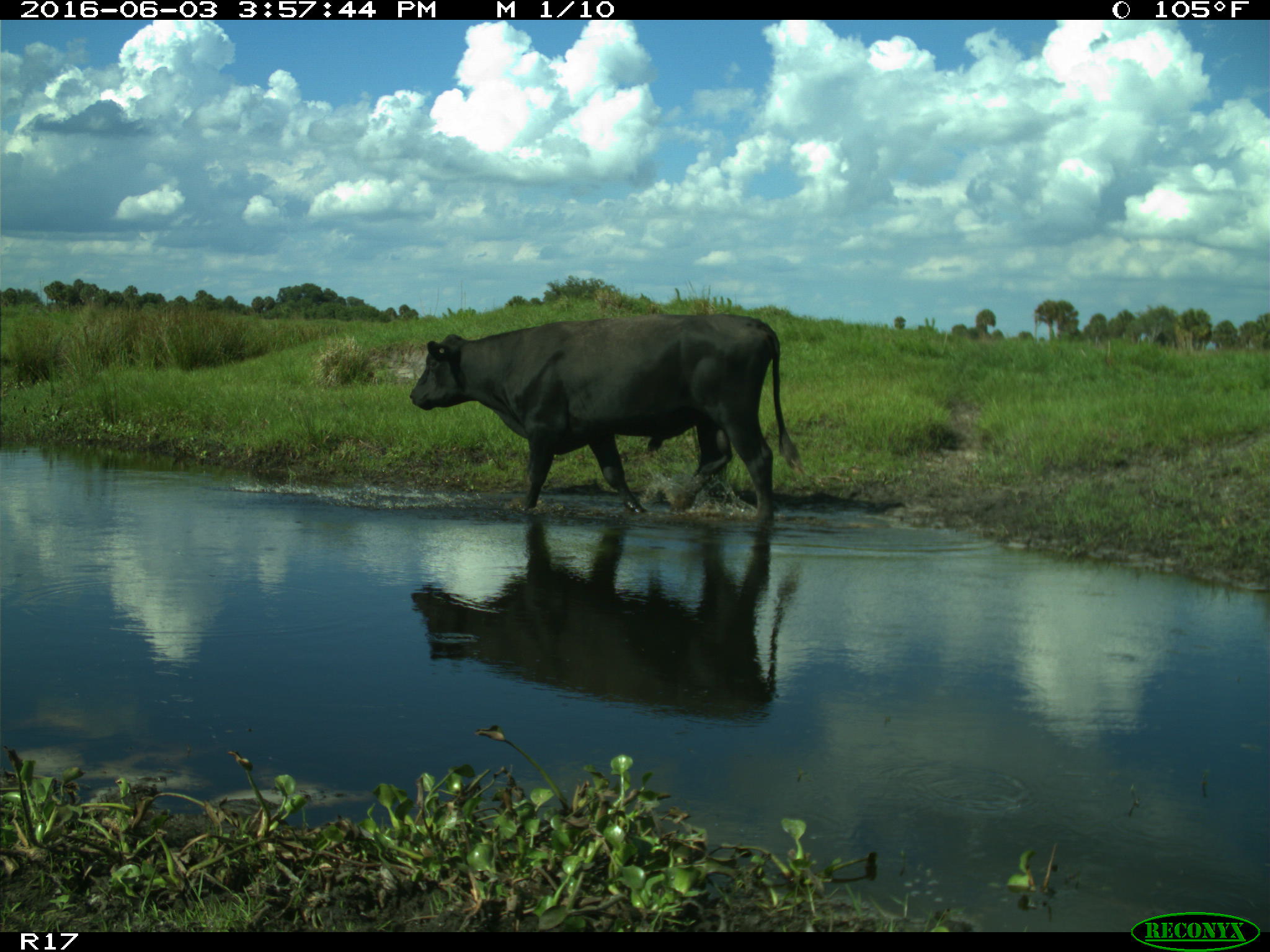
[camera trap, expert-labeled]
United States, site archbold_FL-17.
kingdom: Animalia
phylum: Chordata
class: Mammalia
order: Artiodactyla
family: Bovidae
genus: Bos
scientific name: Bos taurus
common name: domestic cow